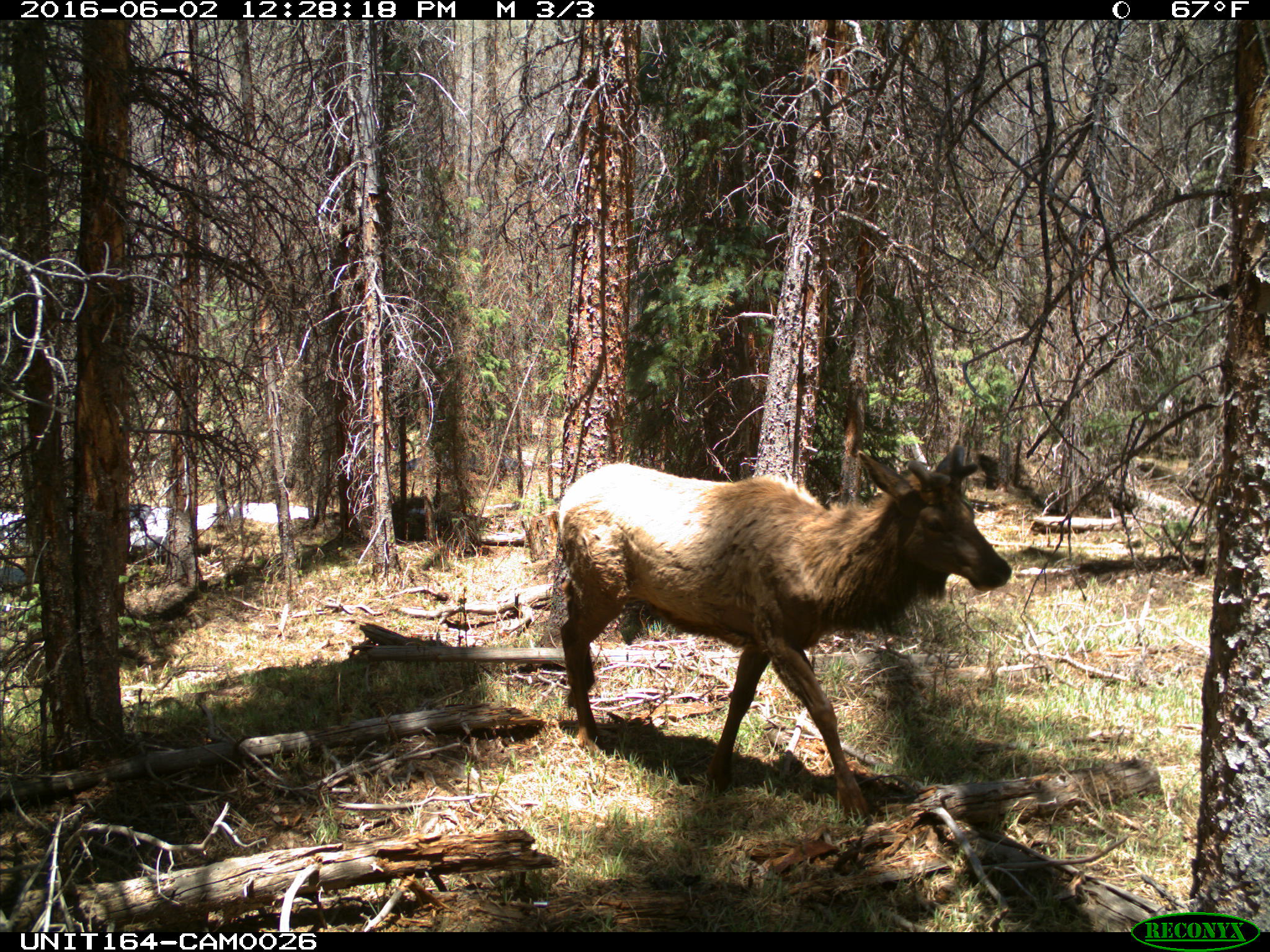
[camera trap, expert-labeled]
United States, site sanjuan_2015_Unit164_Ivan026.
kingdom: Animalia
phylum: Chordata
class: Mammalia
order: Artiodactyla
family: Cervidae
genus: Cervus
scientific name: Cervus elaphus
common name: red deer